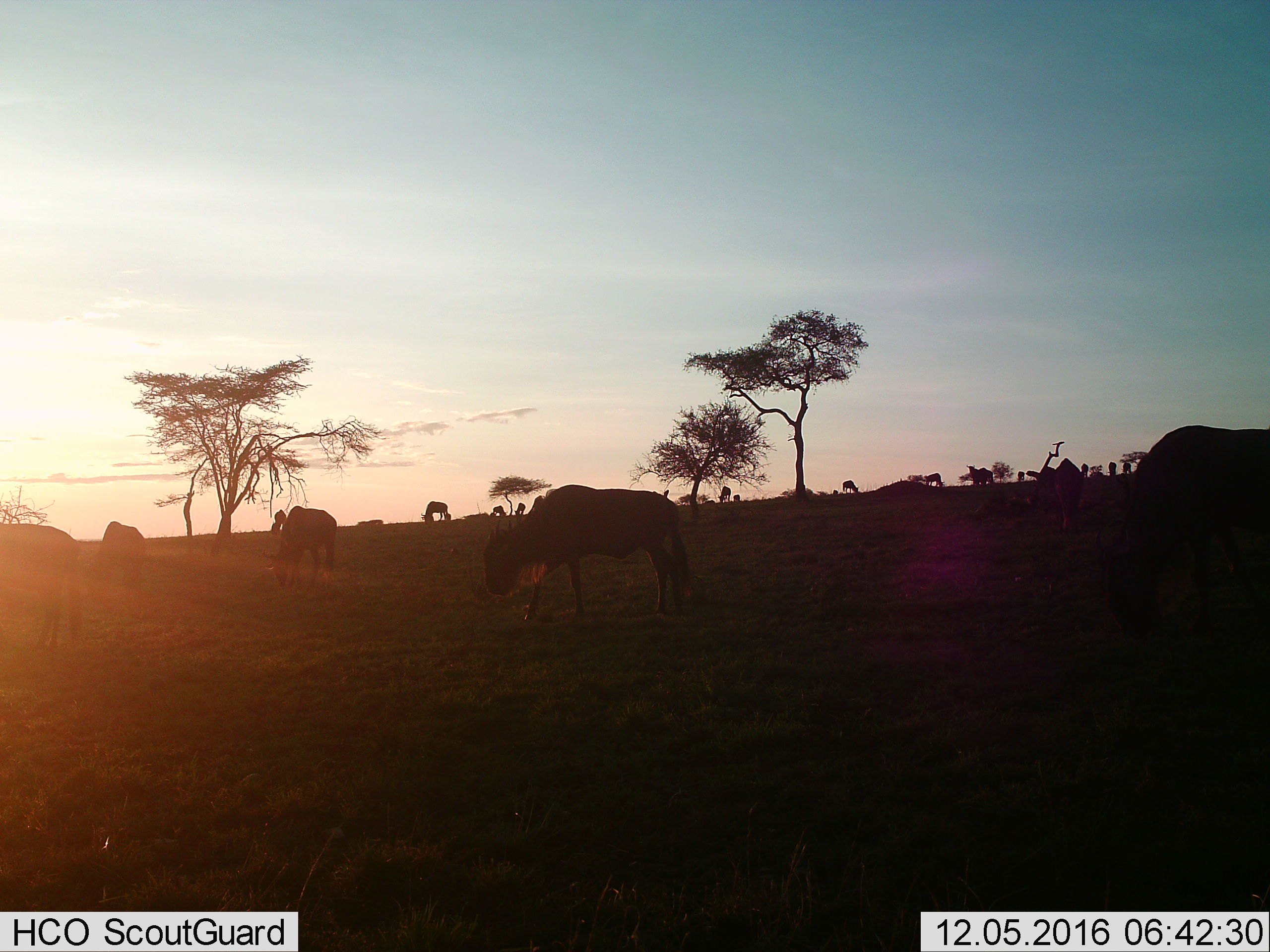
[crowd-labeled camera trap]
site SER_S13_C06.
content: unidentified animal